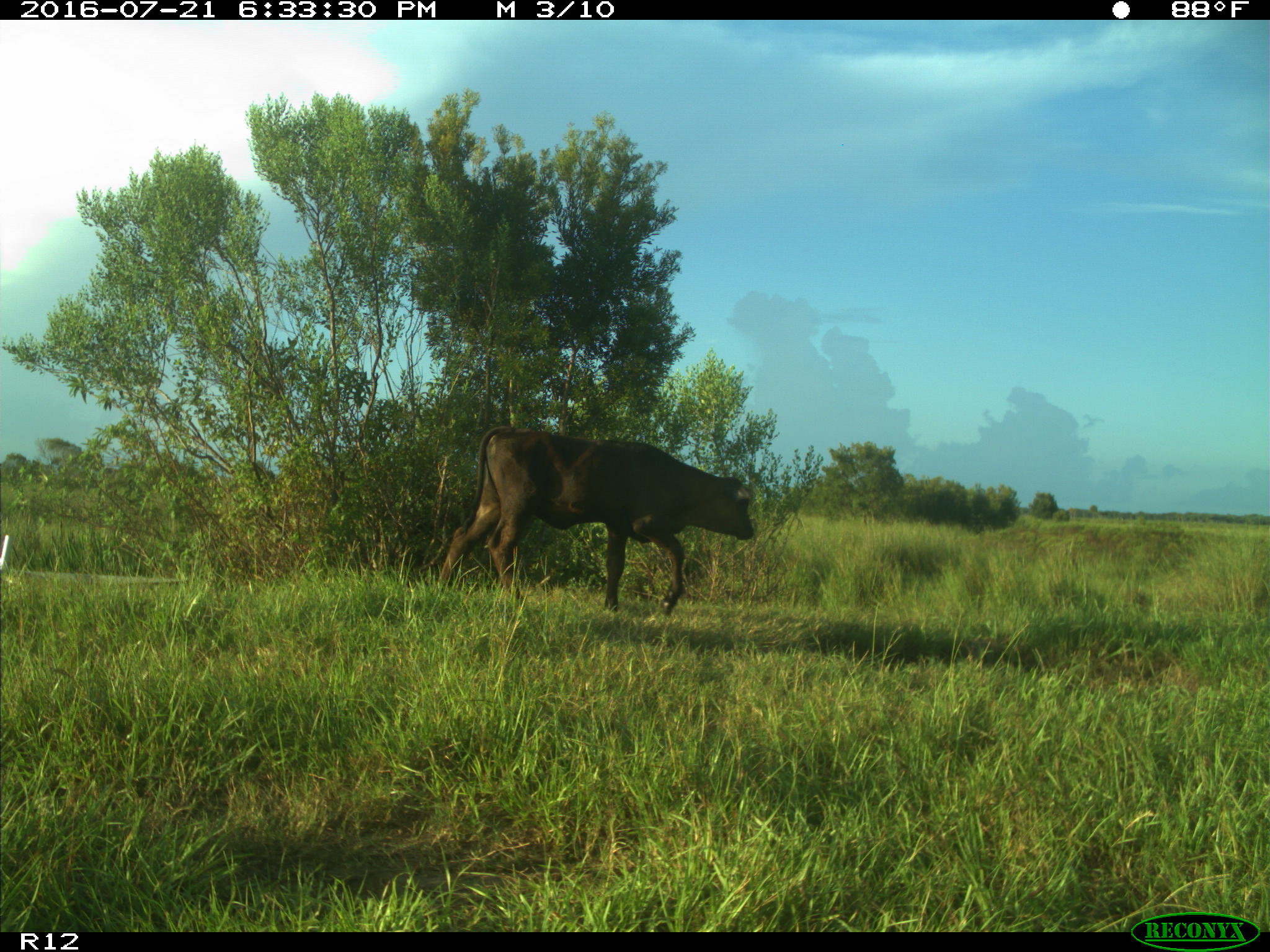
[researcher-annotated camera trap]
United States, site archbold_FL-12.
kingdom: Animalia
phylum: Chordata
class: Mammalia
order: Artiodactyla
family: Bovidae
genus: Bos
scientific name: Bos taurus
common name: domestic cow